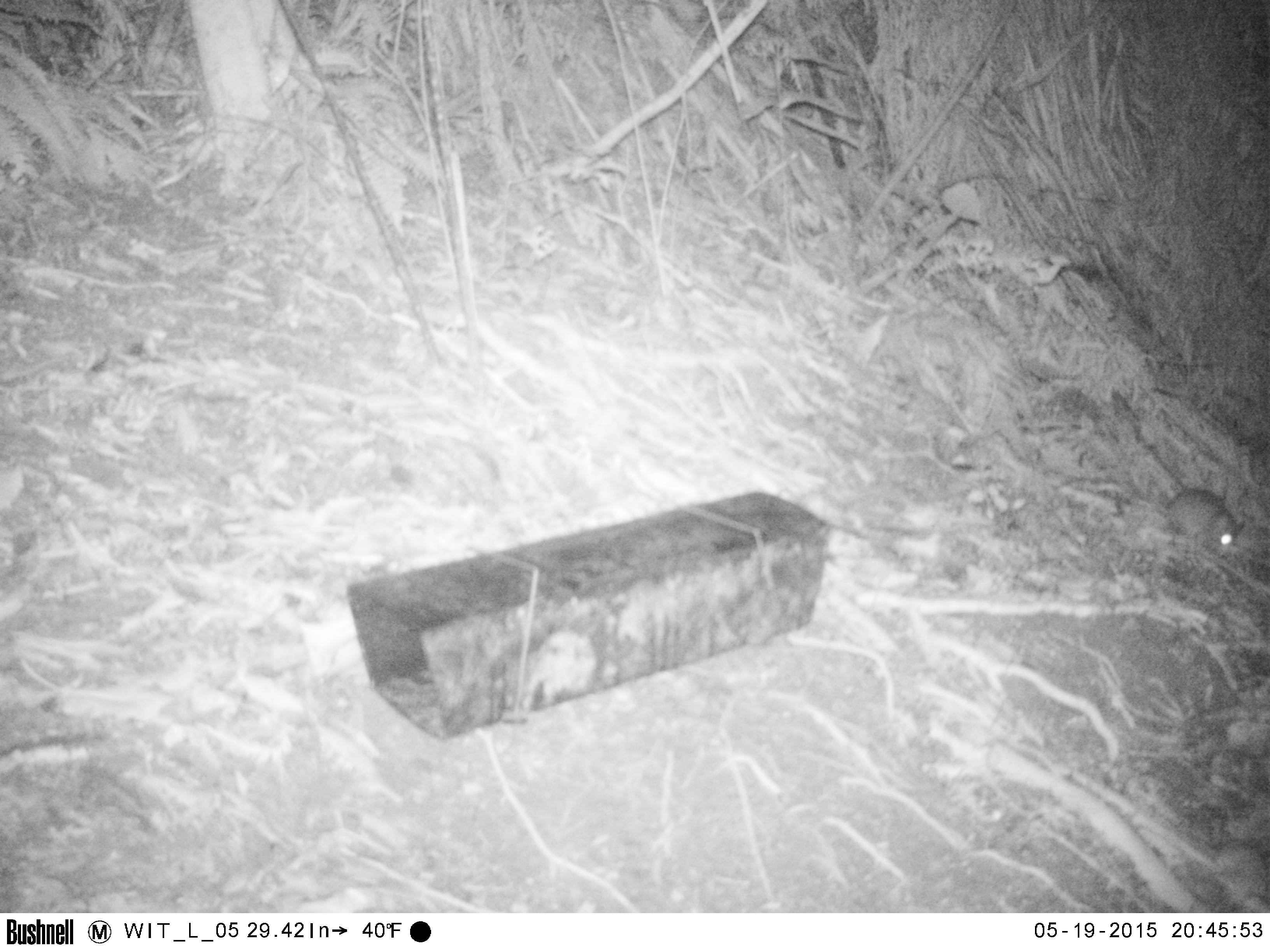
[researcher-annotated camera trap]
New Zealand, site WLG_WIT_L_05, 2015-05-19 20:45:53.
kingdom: Animalia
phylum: Chordata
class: Mammalia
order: Rodentia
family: Muridae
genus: Rattus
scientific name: Rattus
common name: rat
Rat (Rattus).